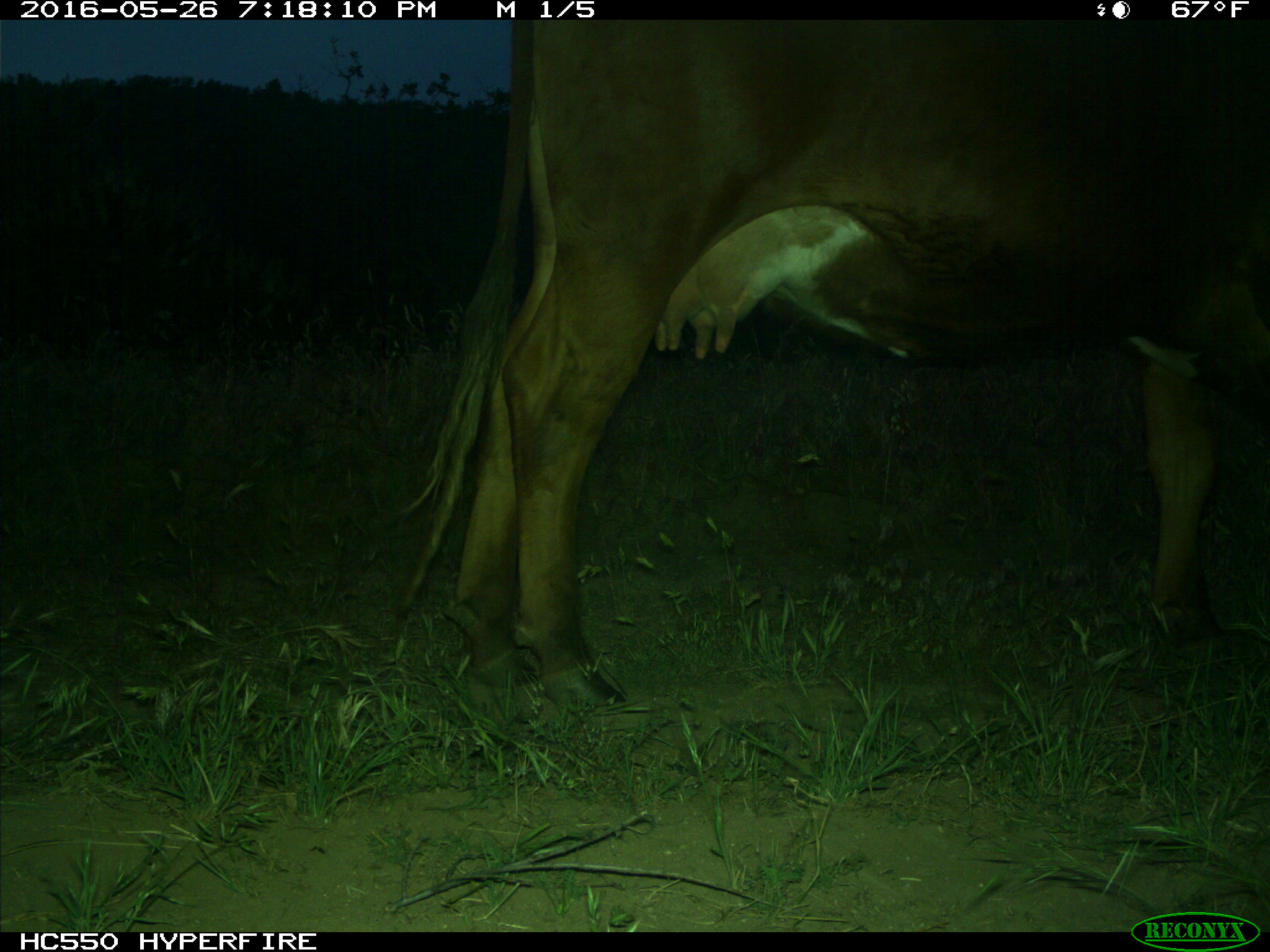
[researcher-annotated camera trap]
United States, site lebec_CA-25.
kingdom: Animalia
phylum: Chordata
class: Mammalia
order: Artiodactyla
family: Bovidae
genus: Bos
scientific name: Bos taurus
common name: domestic cow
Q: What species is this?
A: Bos taurus (domestic cow).